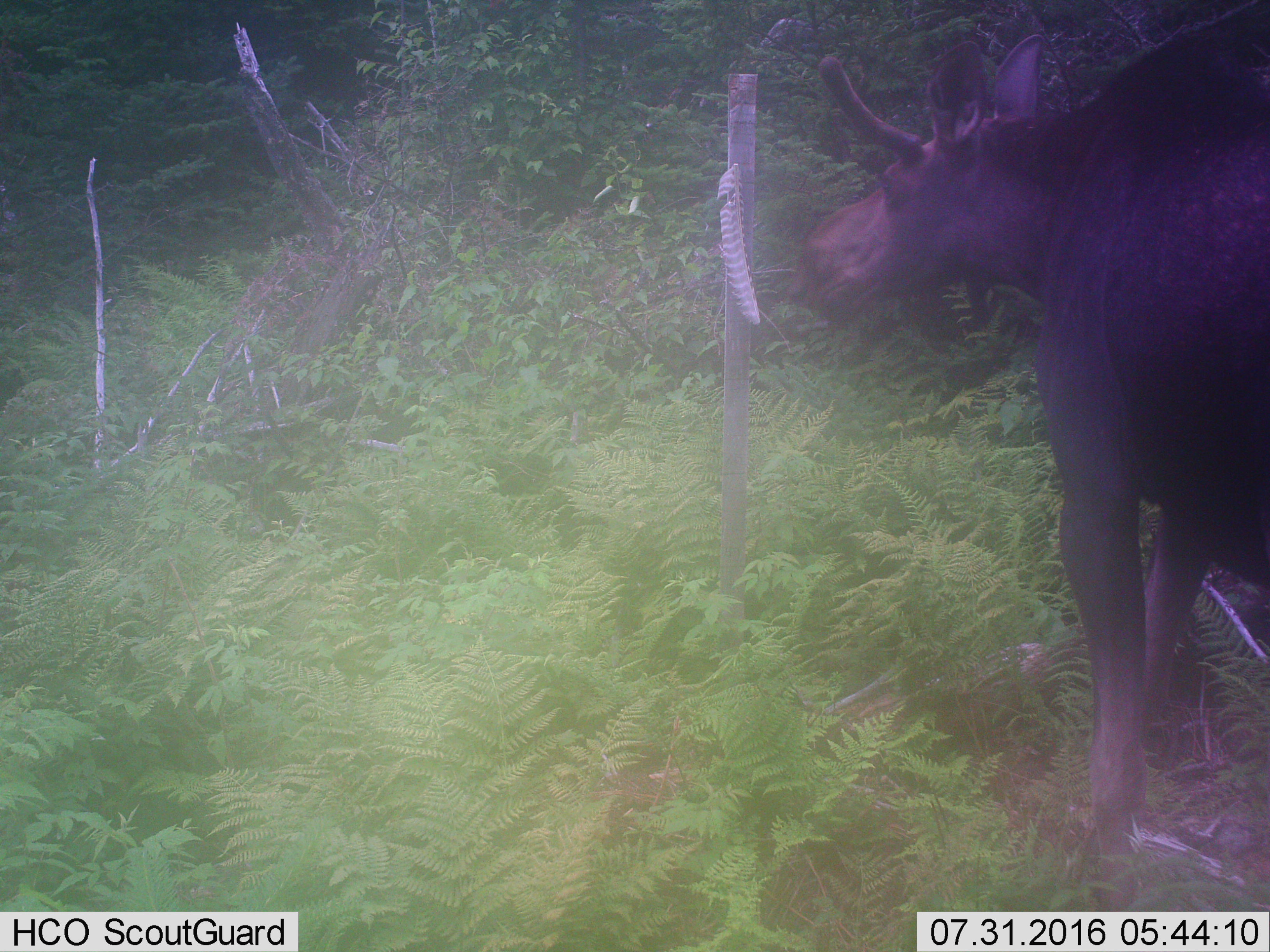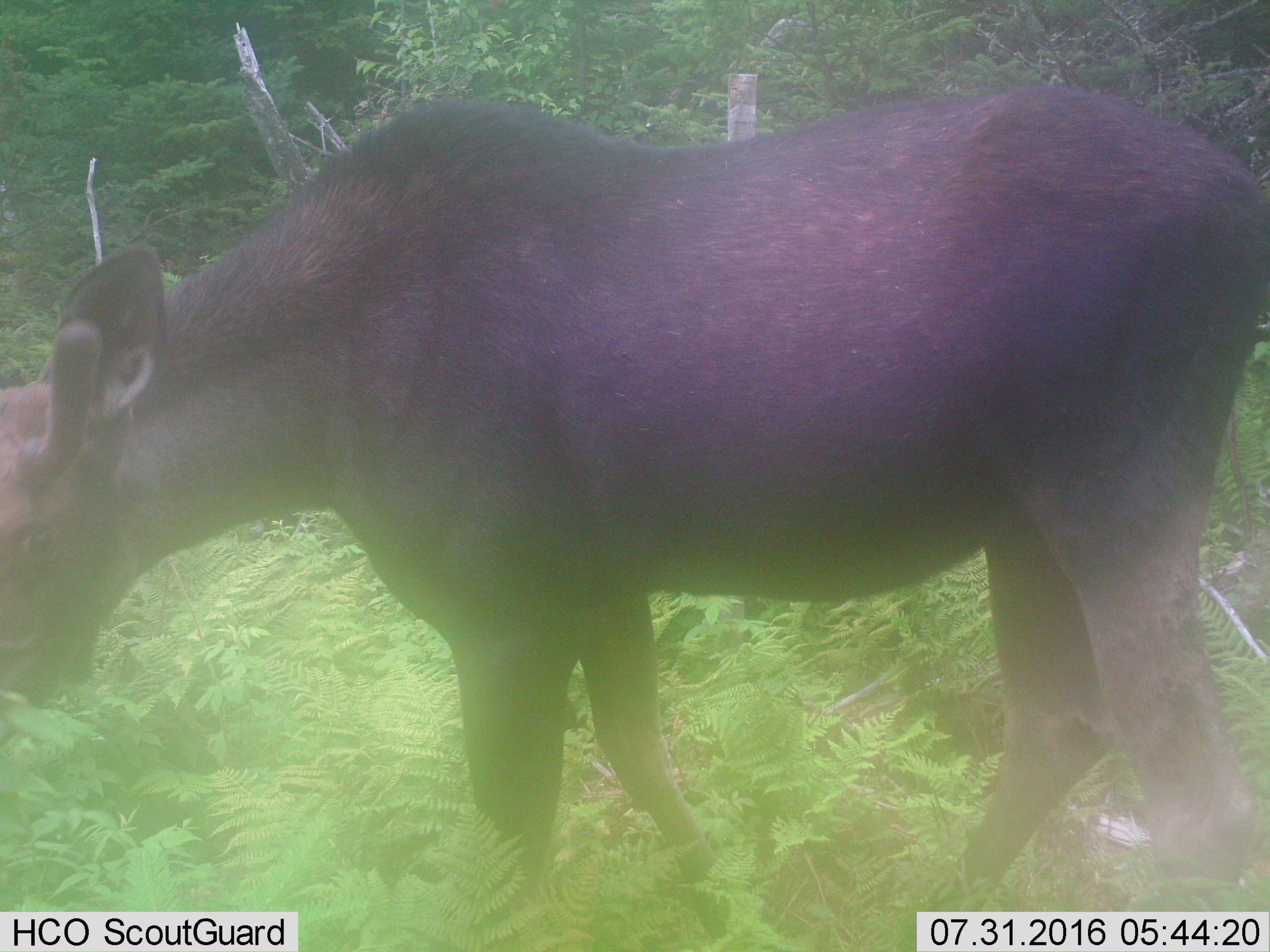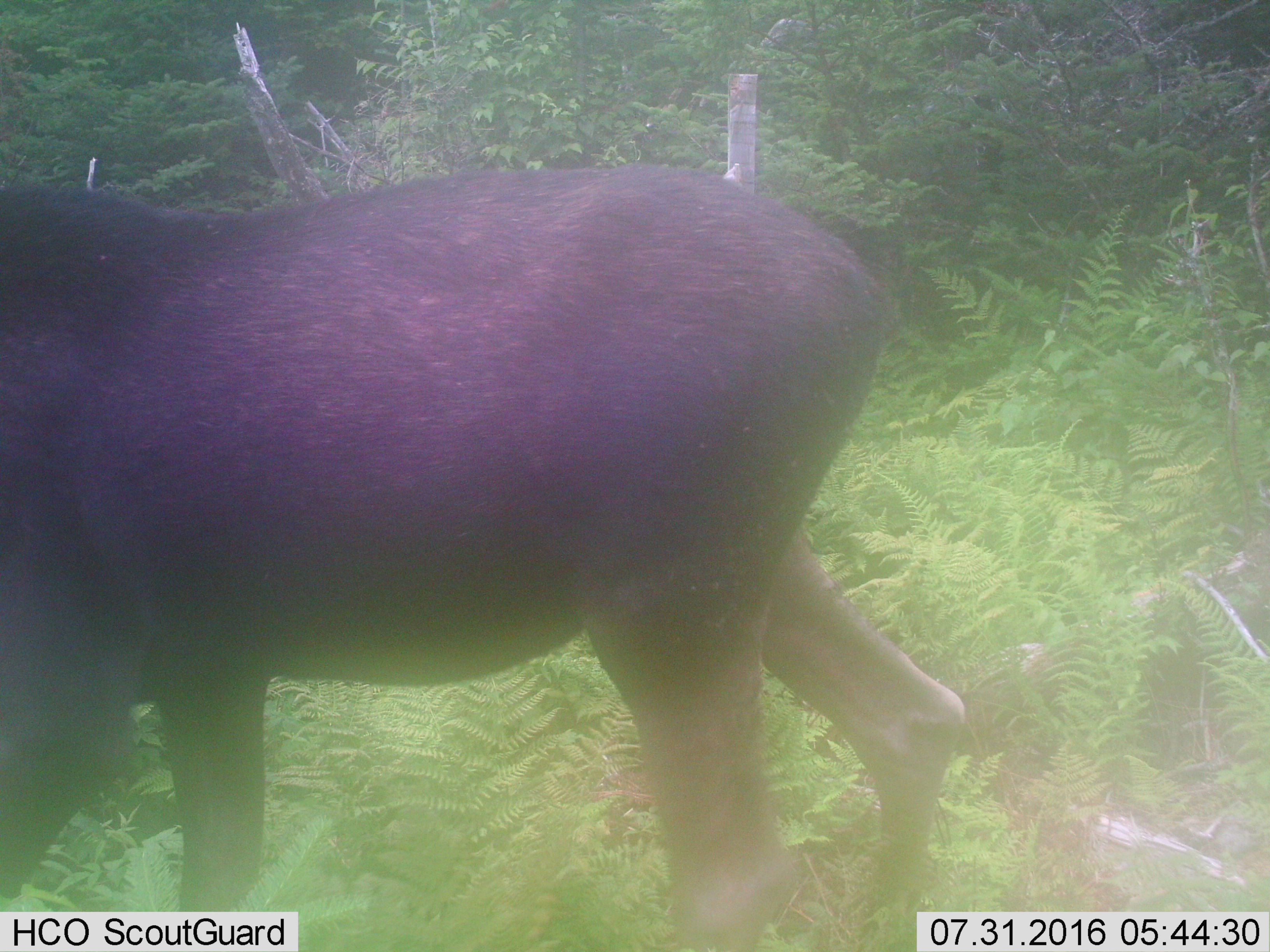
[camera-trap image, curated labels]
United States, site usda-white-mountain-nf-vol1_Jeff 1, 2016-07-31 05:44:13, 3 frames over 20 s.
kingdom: Animalia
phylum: Chordata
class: Mammalia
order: Artiodactyla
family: Cervidae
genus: Alces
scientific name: Alces alces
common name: moose